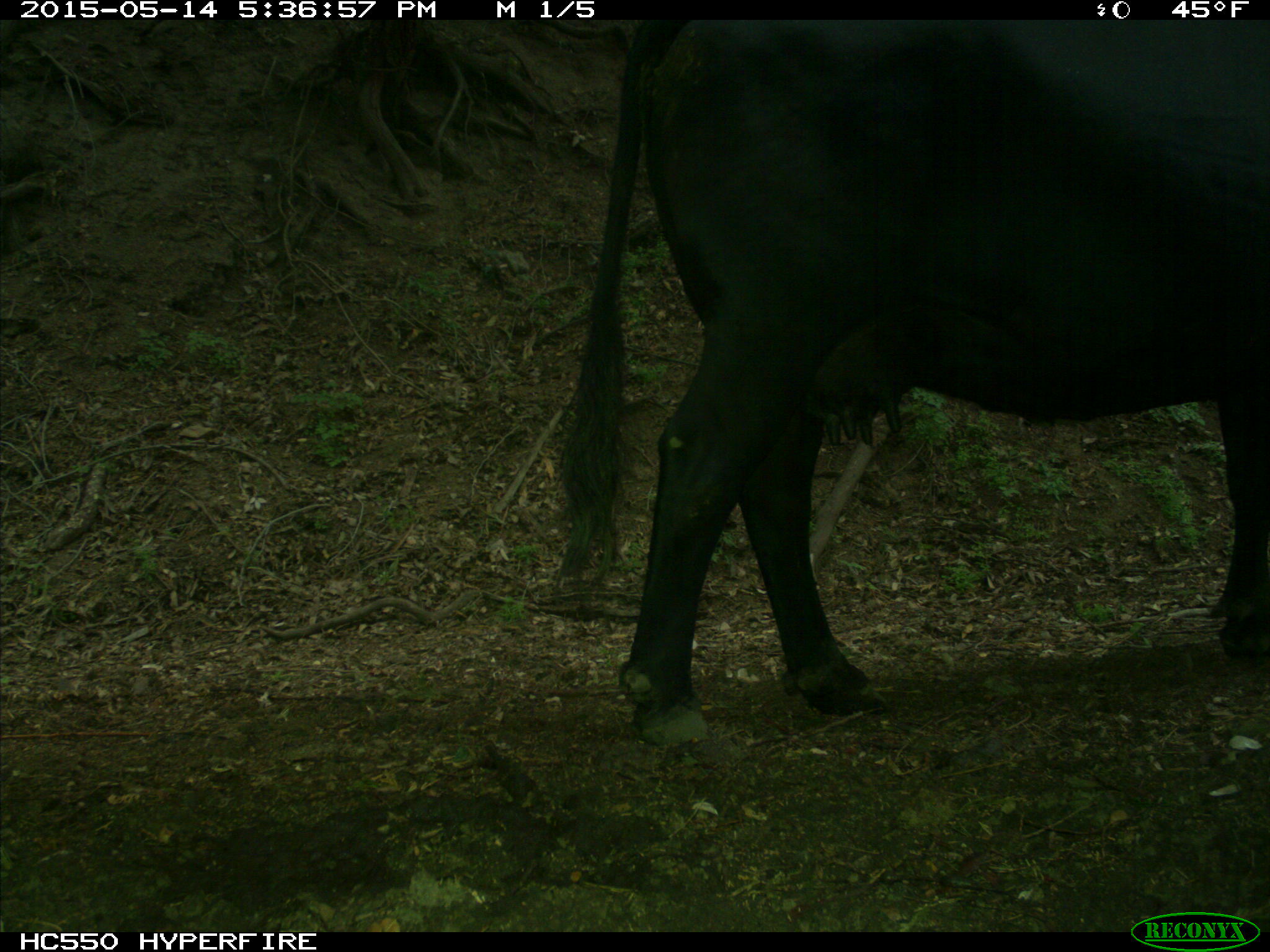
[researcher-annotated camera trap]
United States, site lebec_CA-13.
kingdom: Animalia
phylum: Chordata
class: Mammalia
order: Artiodactyla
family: Bovidae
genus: Bos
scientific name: Bos taurus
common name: domestic cow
Bos taurus (domestic cow).